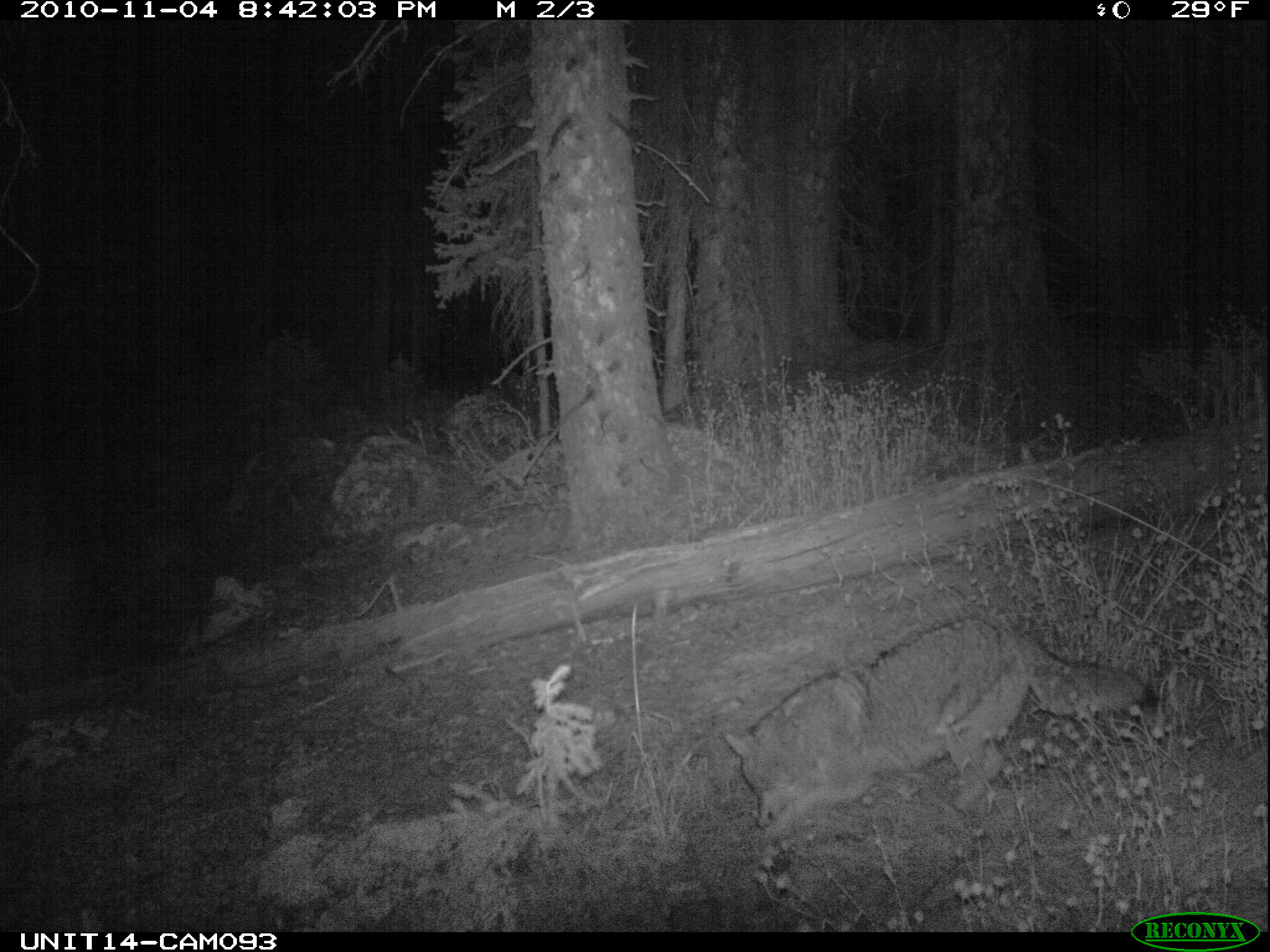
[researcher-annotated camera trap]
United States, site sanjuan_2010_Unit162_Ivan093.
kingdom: Animalia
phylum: Chordata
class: Mammalia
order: Carnivora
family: Canidae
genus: Canis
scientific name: Canis latrans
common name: coyote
Canis latrans (coyote).